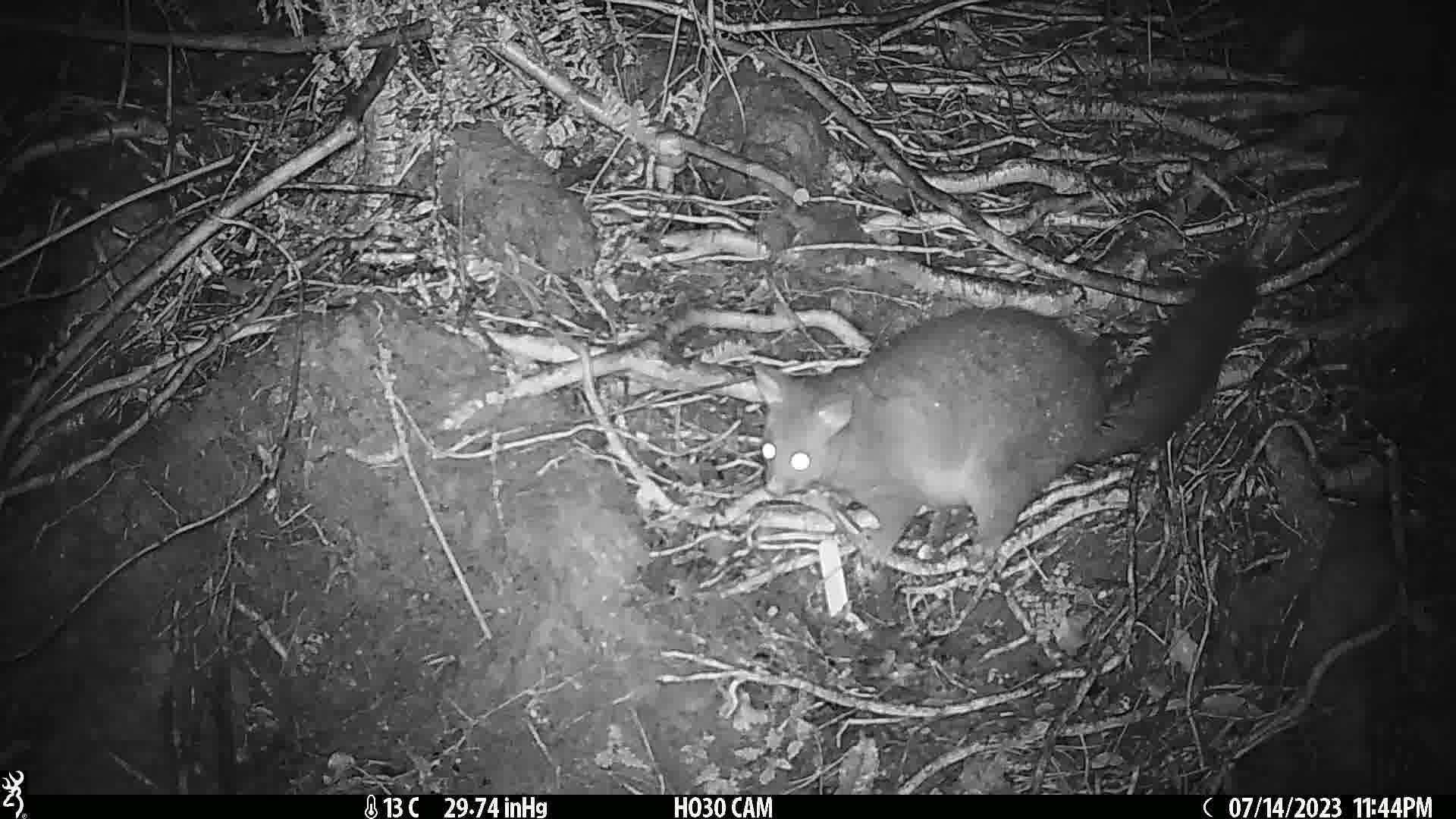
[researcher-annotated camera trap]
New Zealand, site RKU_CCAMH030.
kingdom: Animalia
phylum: Chordata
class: Mammalia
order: Diprotodontia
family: Phalangeridae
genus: Trichosurus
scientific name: Trichosurus vulpecula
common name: common brushtail possum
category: possum